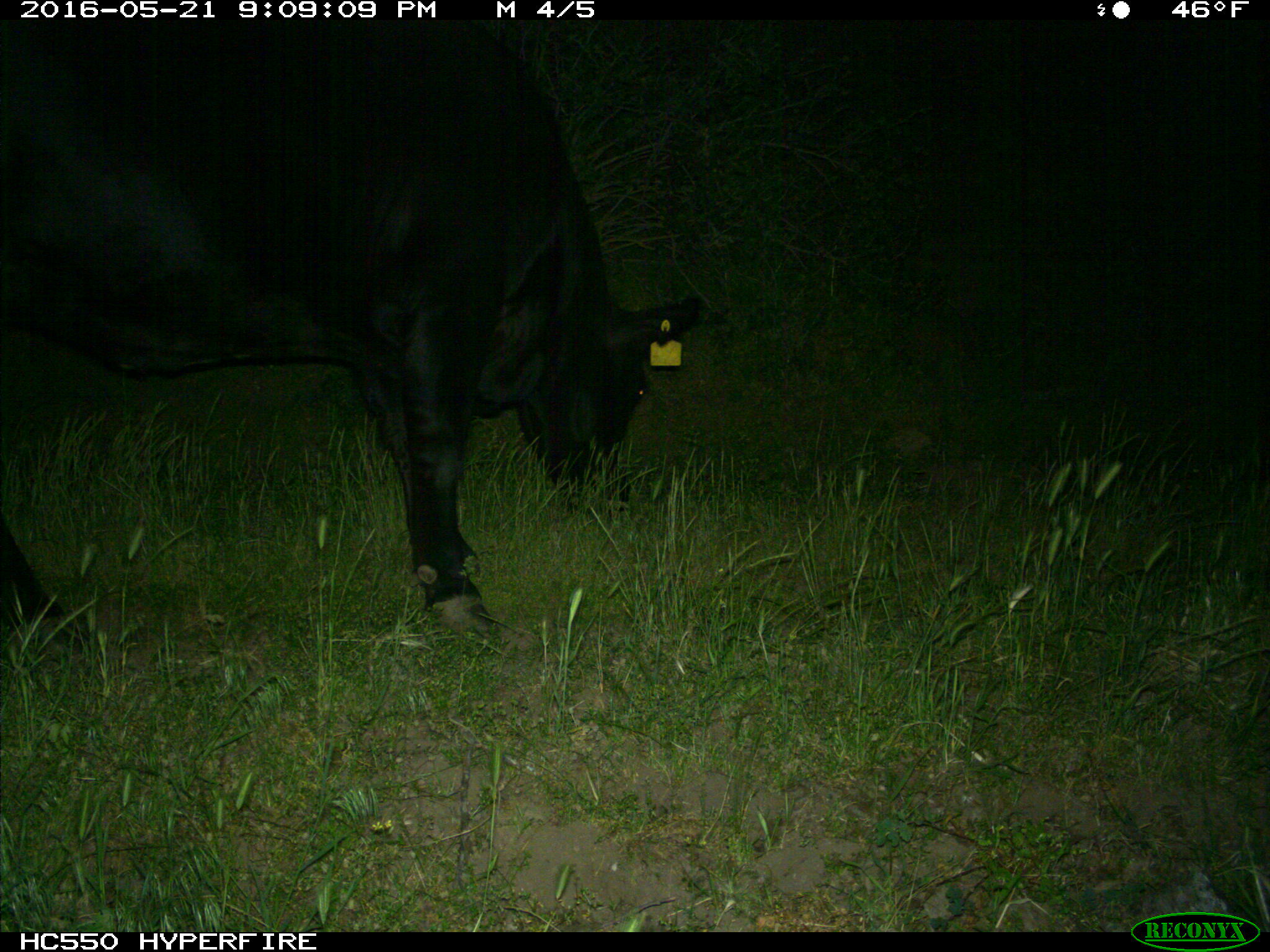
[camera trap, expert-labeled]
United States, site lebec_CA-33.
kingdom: Animalia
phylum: Chordata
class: Mammalia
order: Artiodactyla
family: Bovidae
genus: Bos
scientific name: Bos taurus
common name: domestic cow